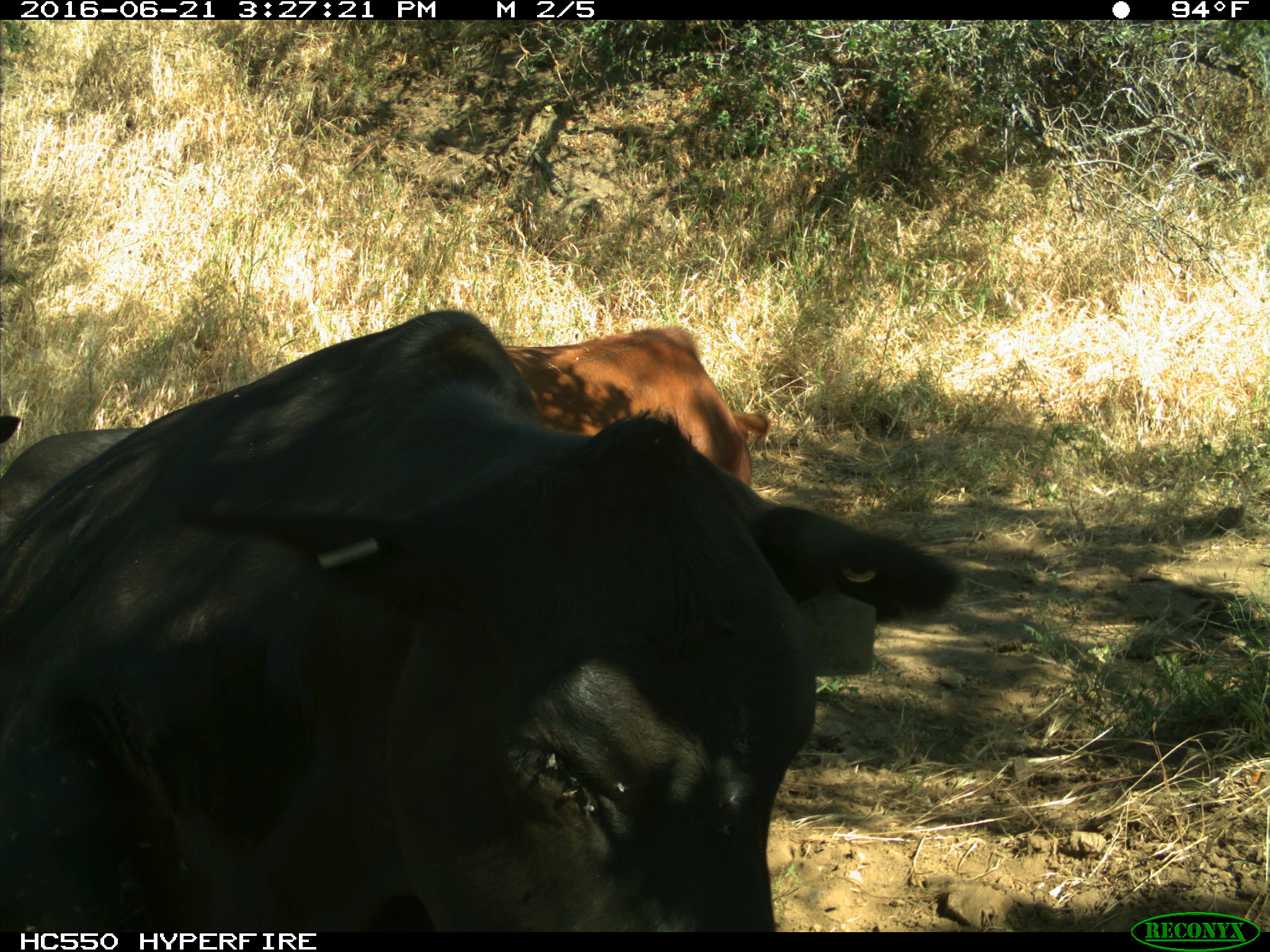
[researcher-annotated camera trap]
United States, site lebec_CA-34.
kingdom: Animalia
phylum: Chordata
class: Mammalia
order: Artiodactyla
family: Bovidae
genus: Bos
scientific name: Bos taurus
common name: domestic cow